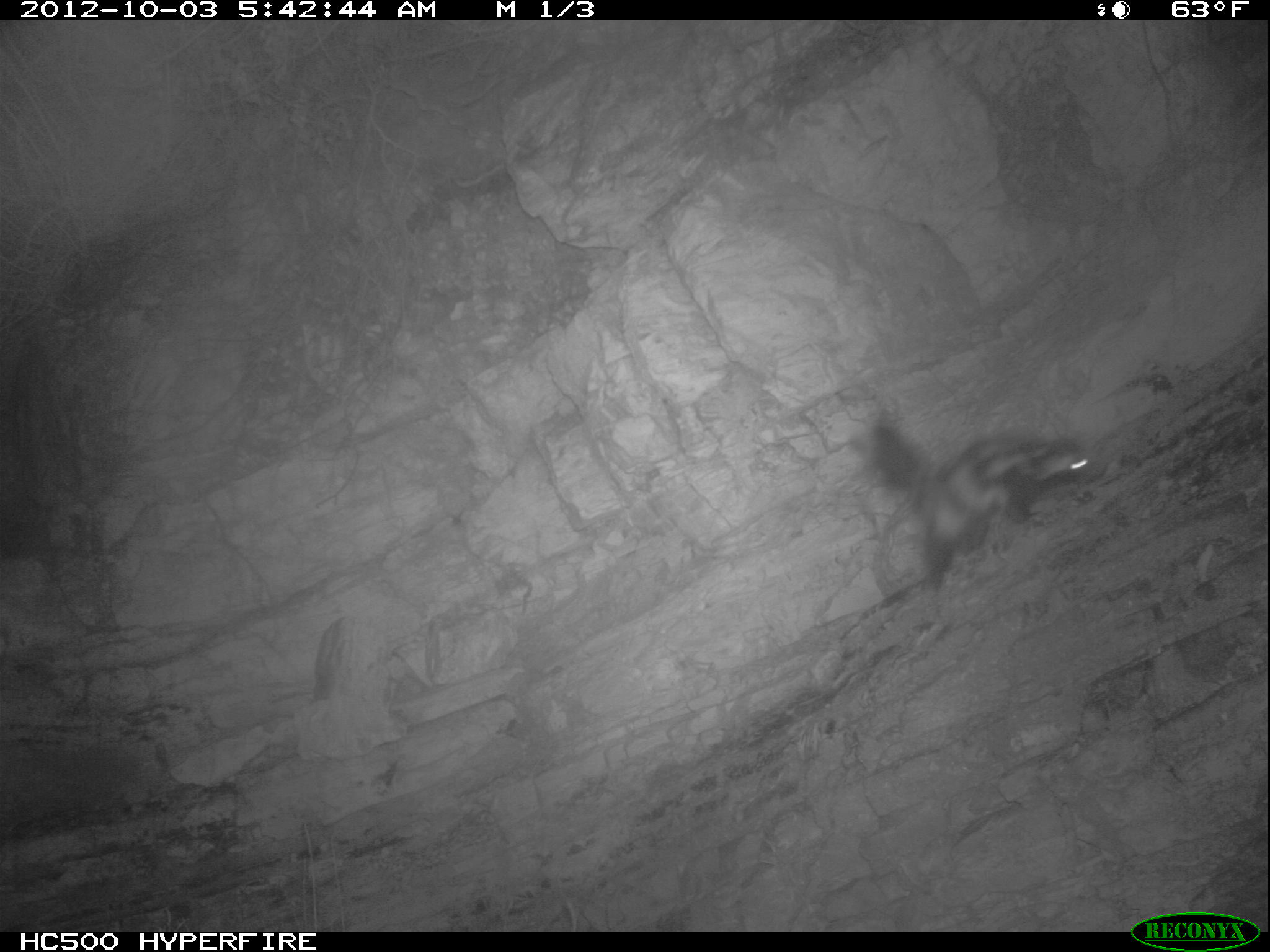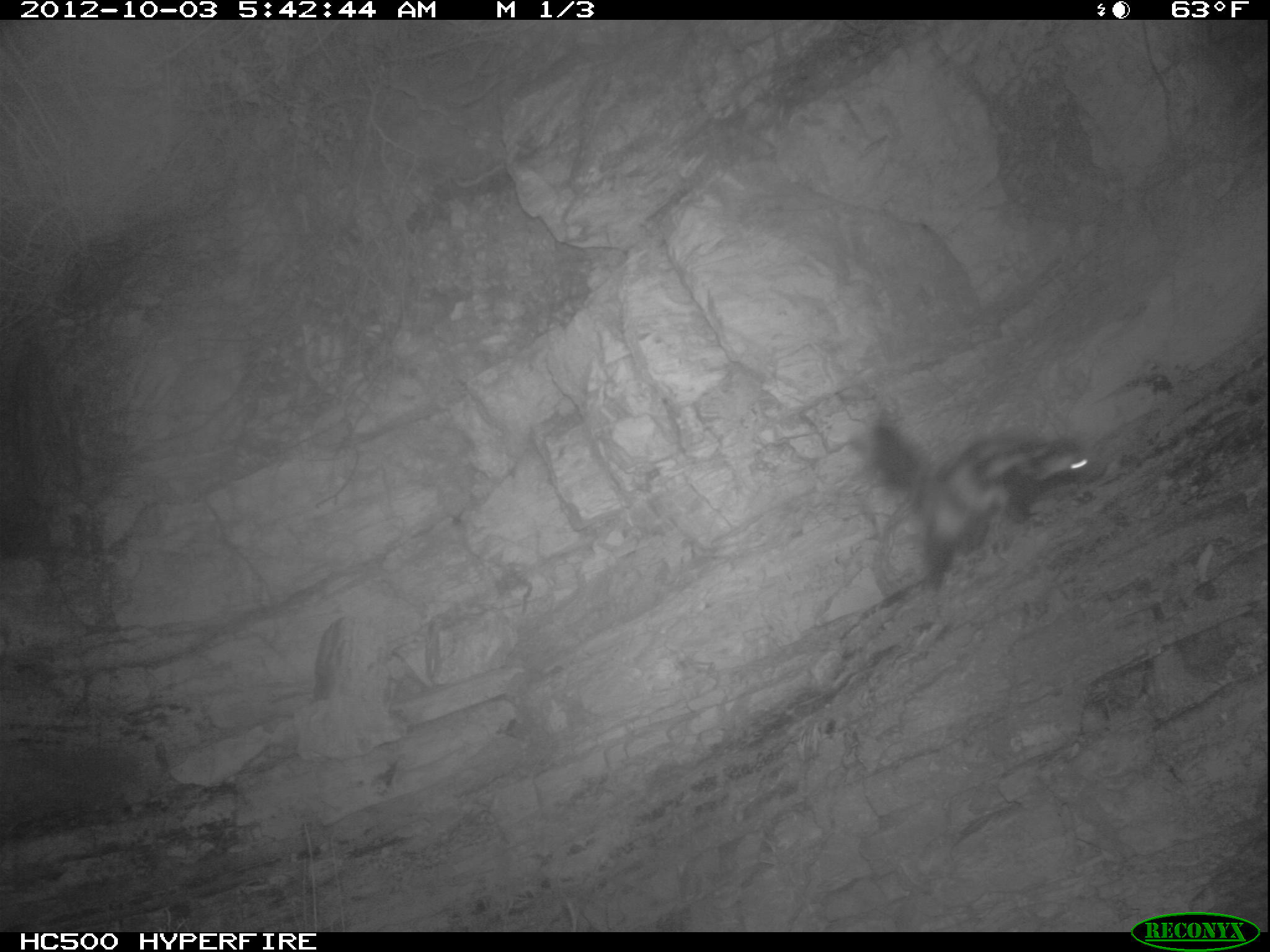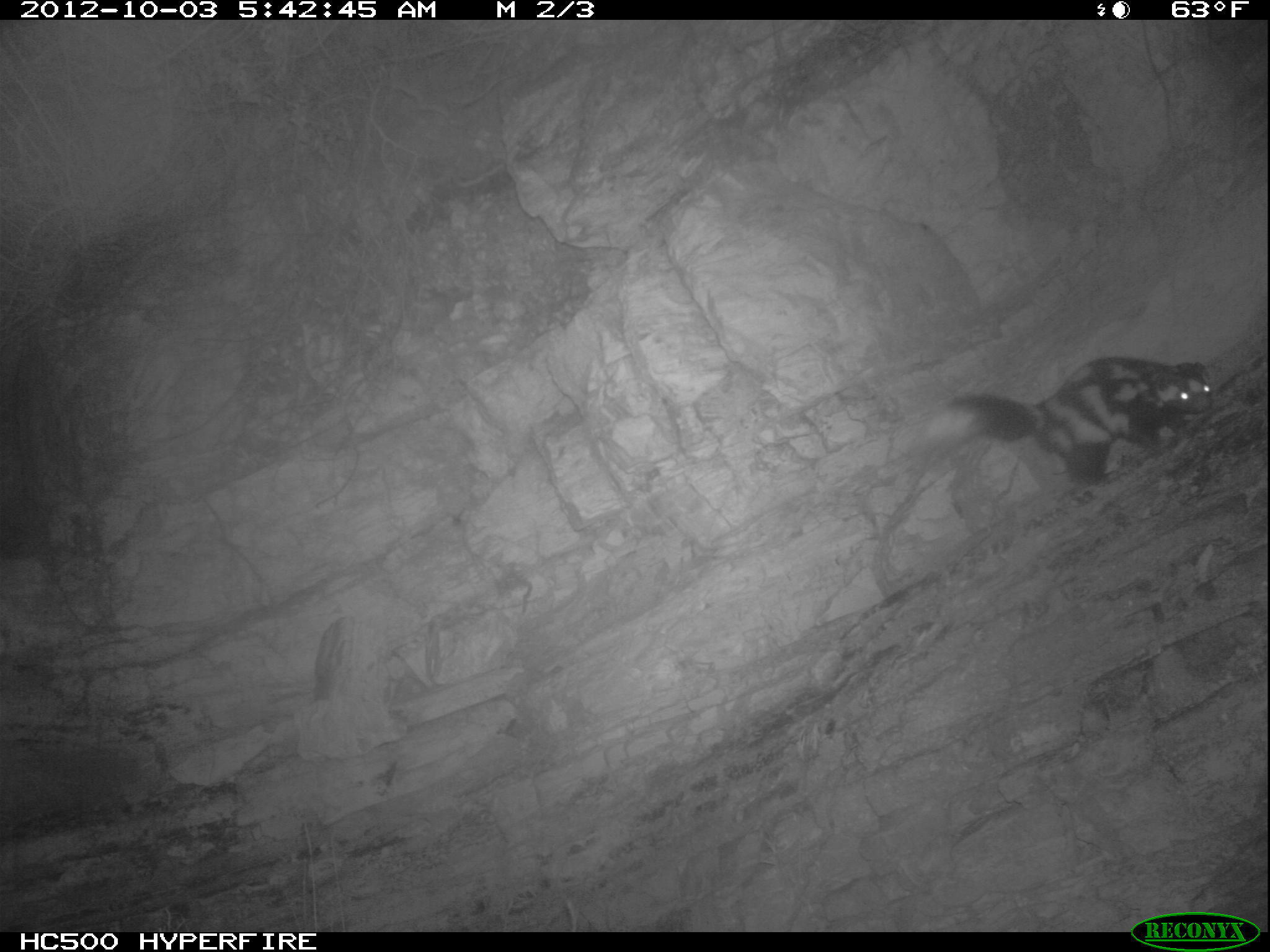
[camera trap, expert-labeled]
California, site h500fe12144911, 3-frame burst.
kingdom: Animalia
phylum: Chordata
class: Mammalia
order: Carnivora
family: Mephitidae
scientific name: Mephitidae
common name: skunk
Skunk (Mephitidae).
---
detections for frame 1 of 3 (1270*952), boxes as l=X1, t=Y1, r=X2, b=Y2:
skunk: l=861, t=413, r=1091, b=594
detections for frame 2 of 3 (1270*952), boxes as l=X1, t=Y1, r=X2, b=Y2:
skunk: l=869, t=420, r=1103, b=589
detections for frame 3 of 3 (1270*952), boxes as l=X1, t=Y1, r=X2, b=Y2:
skunk: l=926, t=356, r=1212, b=484